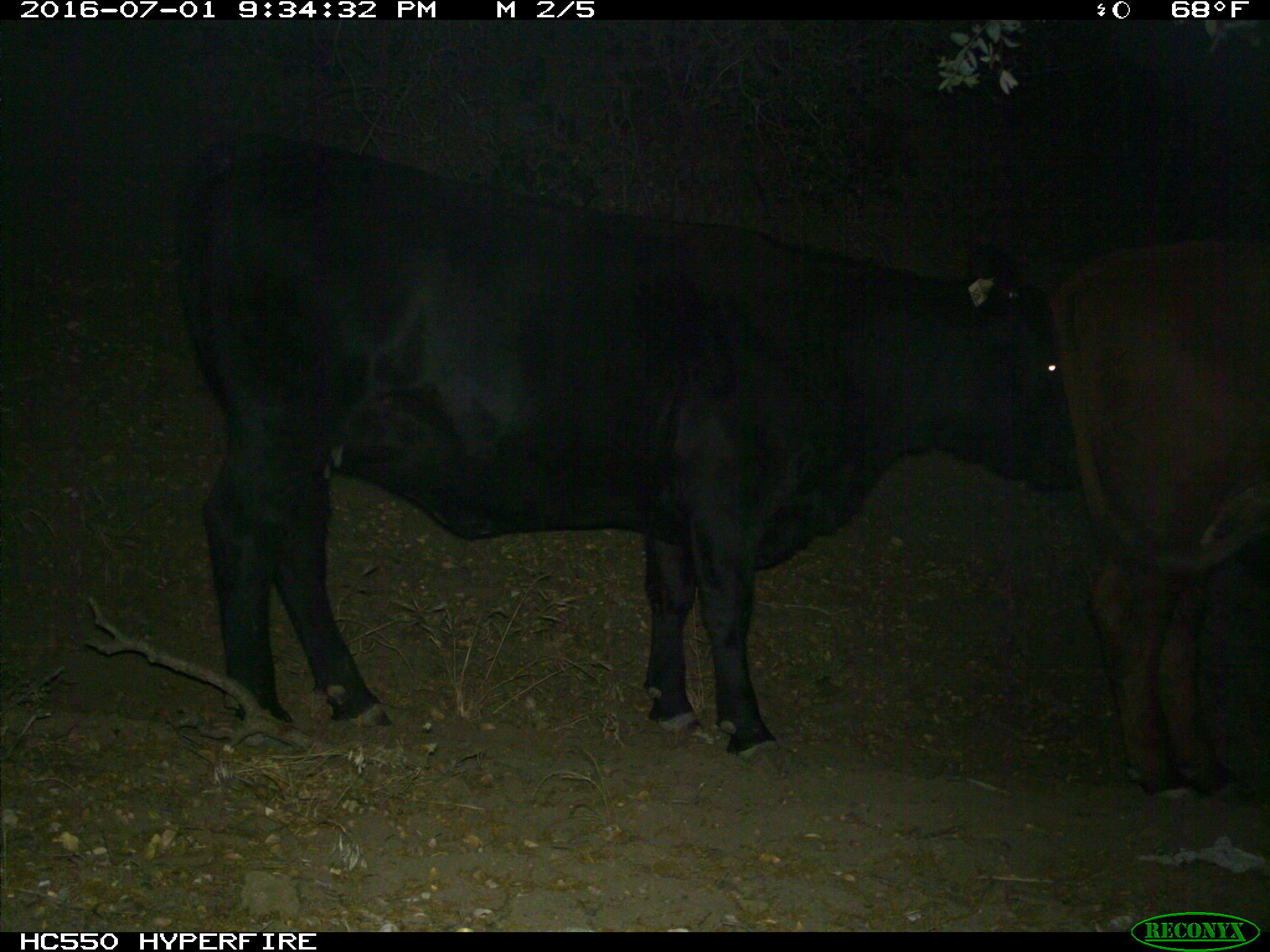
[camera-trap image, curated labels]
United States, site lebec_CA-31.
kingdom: Animalia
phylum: Chordata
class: Mammalia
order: Artiodactyla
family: Bovidae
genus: Bos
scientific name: Bos taurus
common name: domestic cow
Bos taurus (domestic cow).